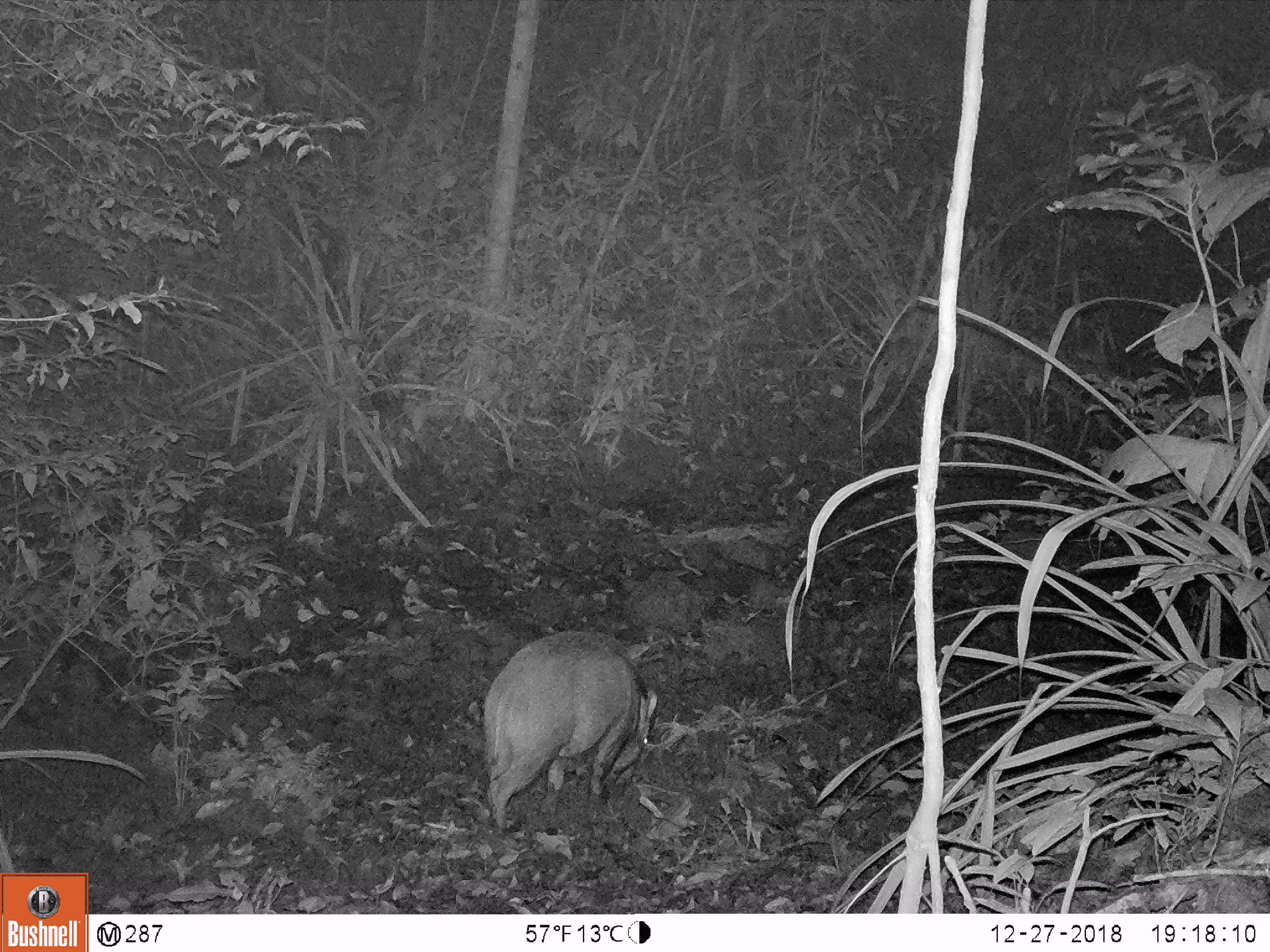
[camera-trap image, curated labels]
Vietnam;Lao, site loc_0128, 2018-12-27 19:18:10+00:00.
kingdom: Animalia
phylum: Chordata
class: Mammalia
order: Artiodactyla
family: Suidae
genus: Sus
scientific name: Sus scrofa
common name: eurasian wild pig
Eurasian wild pig (Sus scrofa). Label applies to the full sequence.